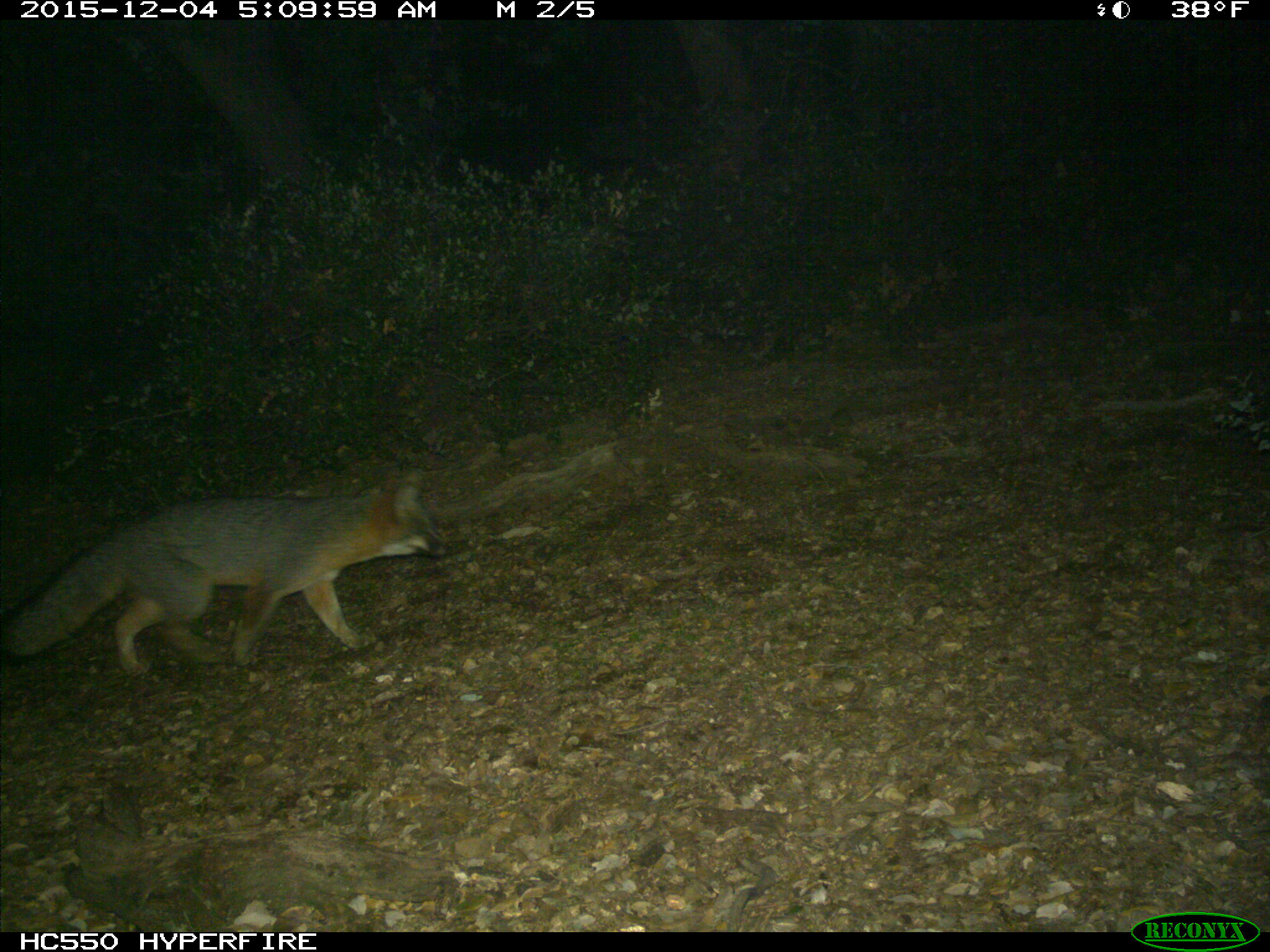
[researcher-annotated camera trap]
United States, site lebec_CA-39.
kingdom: Animalia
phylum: Chordata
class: Mammalia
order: Carnivora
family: Canidae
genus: Urocyon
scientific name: Urocyon cinereoargenteus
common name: gray fox